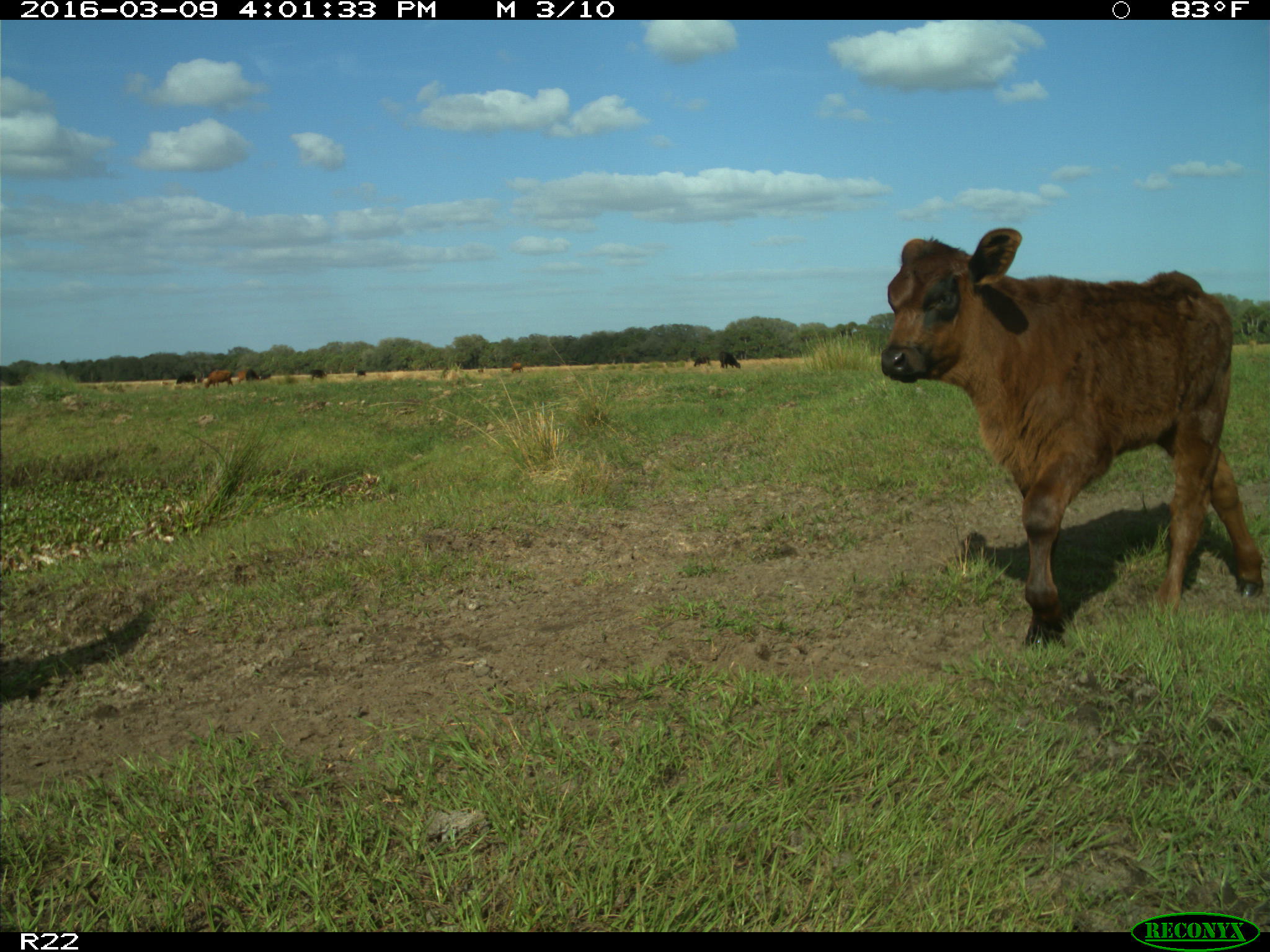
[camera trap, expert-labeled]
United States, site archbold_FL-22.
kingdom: Animalia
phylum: Chordata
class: Mammalia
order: Artiodactyla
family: Bovidae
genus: Bos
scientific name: Bos taurus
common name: domestic cow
Bos taurus (domestic cow).